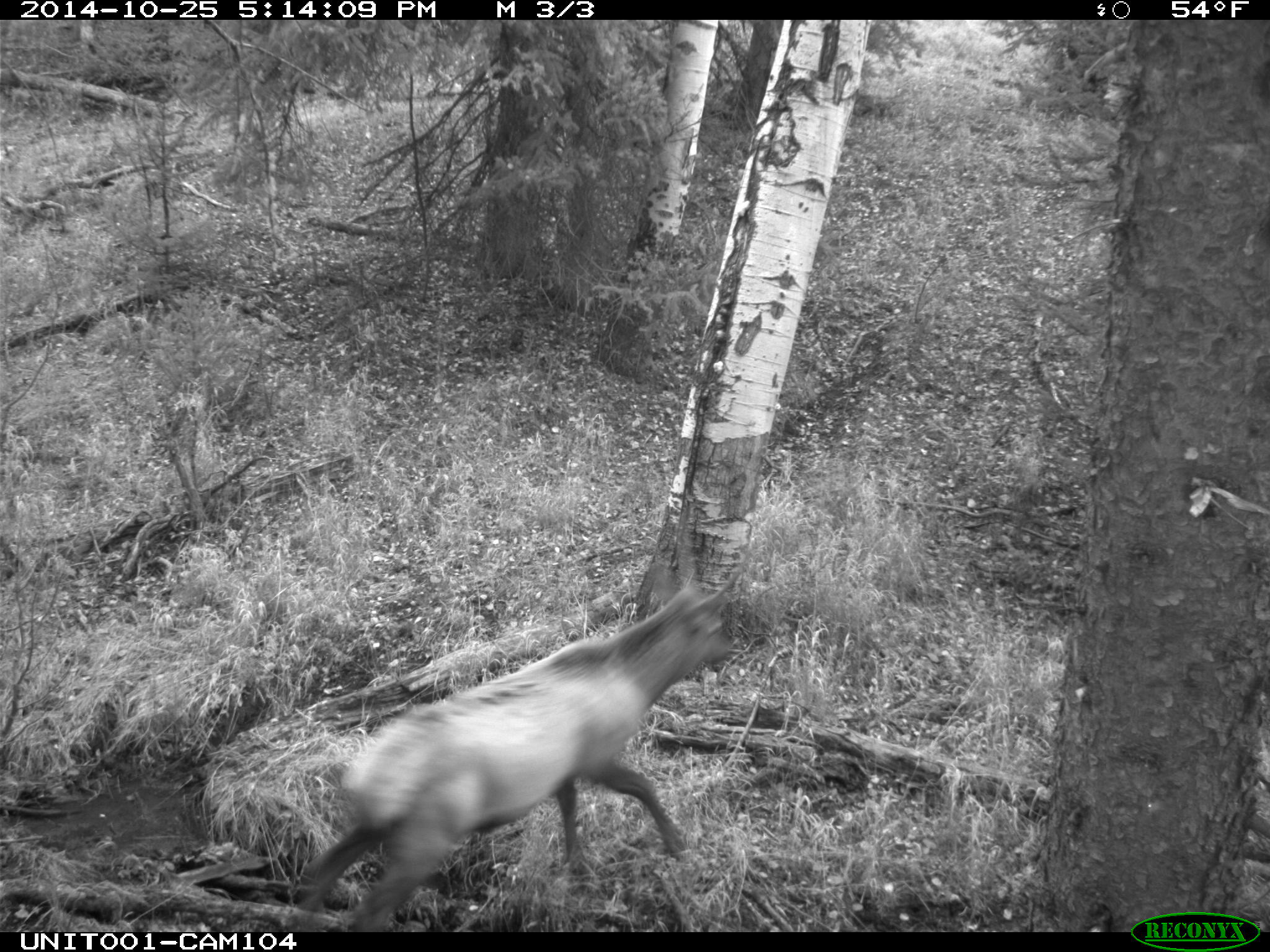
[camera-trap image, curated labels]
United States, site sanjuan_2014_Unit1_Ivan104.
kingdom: Animalia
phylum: Chordata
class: Mammalia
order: Artiodactyla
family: Cervidae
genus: Cervus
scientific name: Cervus elaphus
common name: red deer